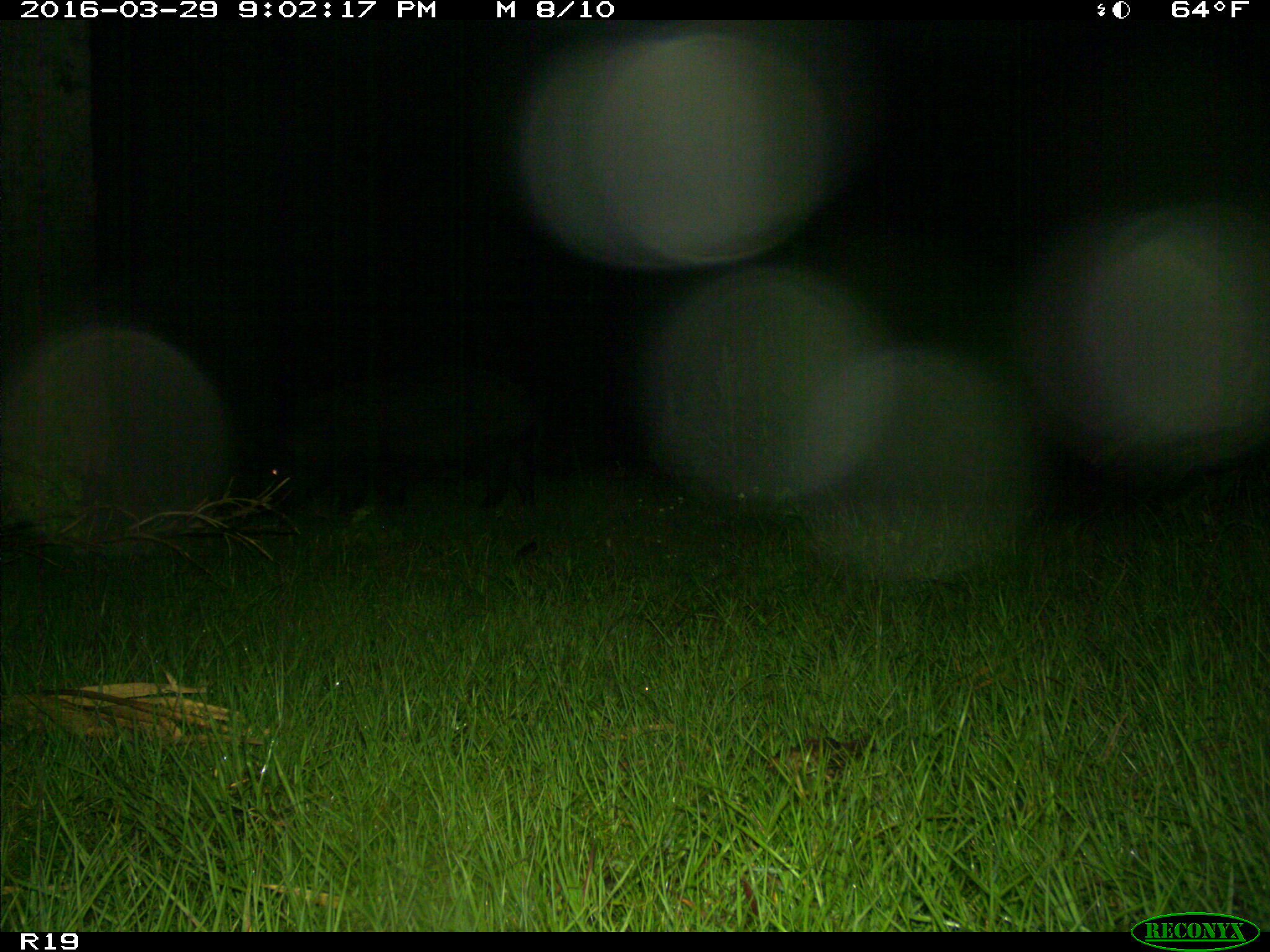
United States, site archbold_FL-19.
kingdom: Animalia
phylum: Chordata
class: Mammalia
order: Artiodactyla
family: Suidae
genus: Sus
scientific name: Sus scrofa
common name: wild boar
Sus scrofa (wild boar).